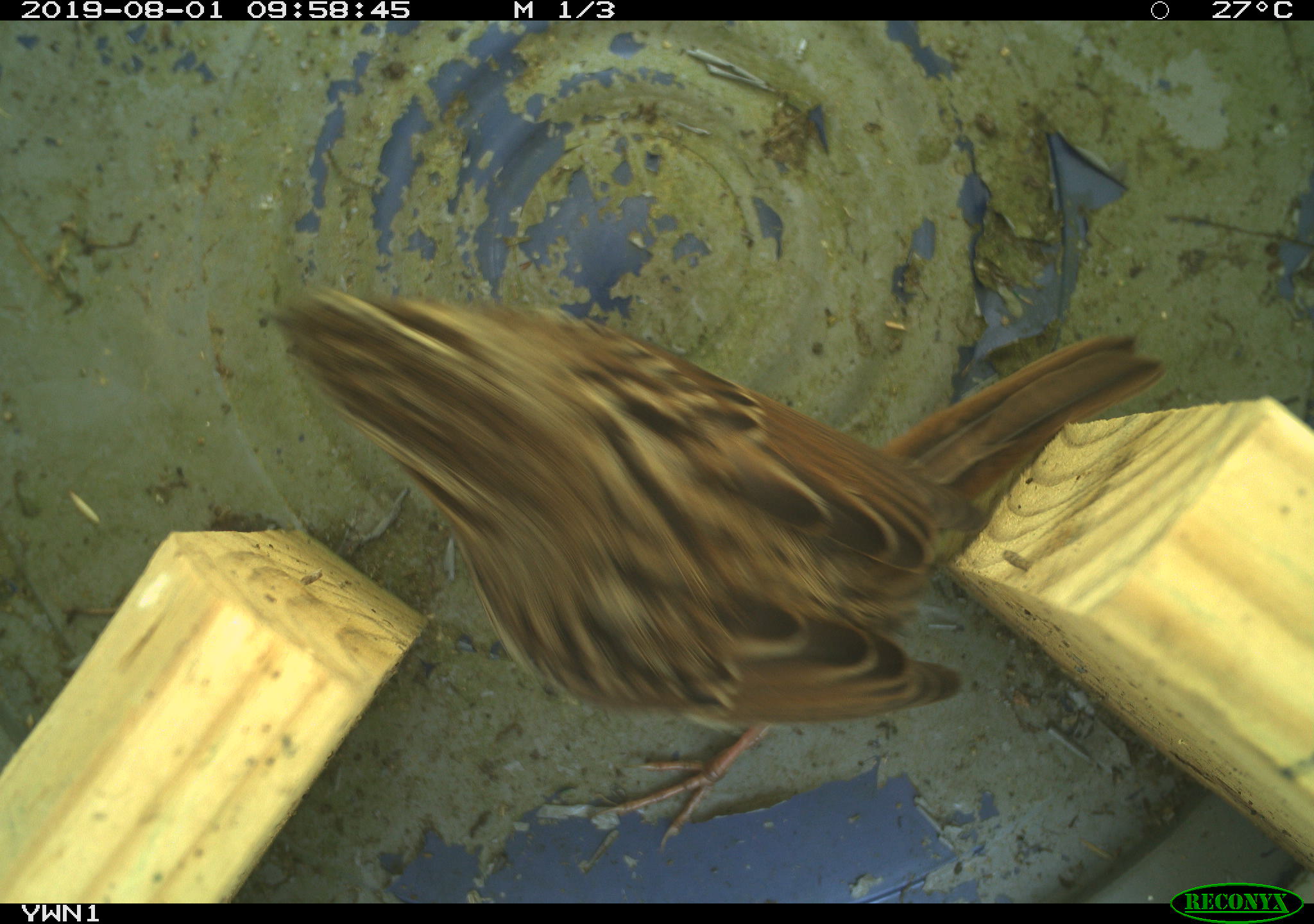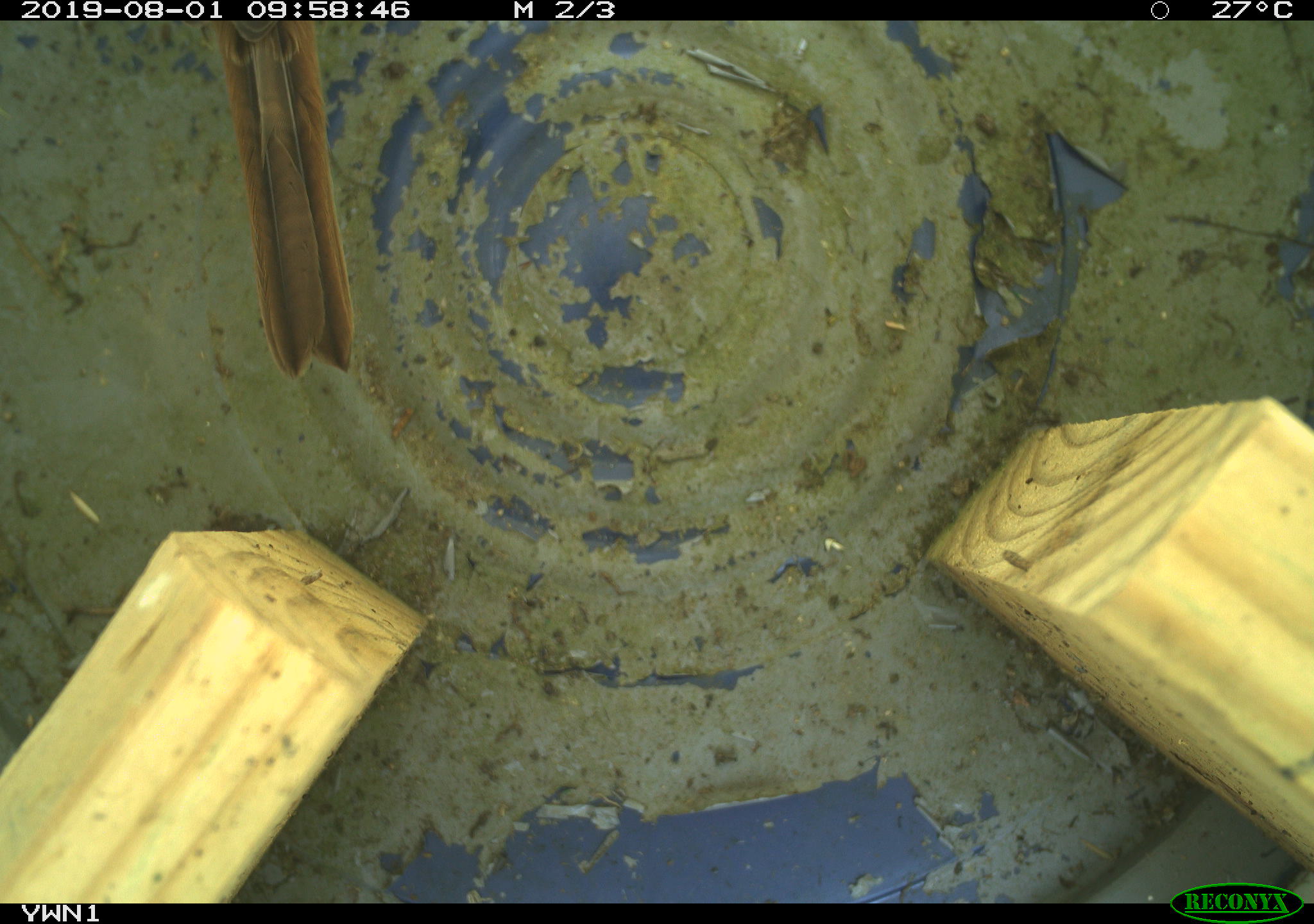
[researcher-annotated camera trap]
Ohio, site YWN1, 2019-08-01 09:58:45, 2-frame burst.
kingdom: Animalia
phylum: Chordata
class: Aves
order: Passeriformes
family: Passerellidae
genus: Melospiza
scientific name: Melospiza melodia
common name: song sparrow